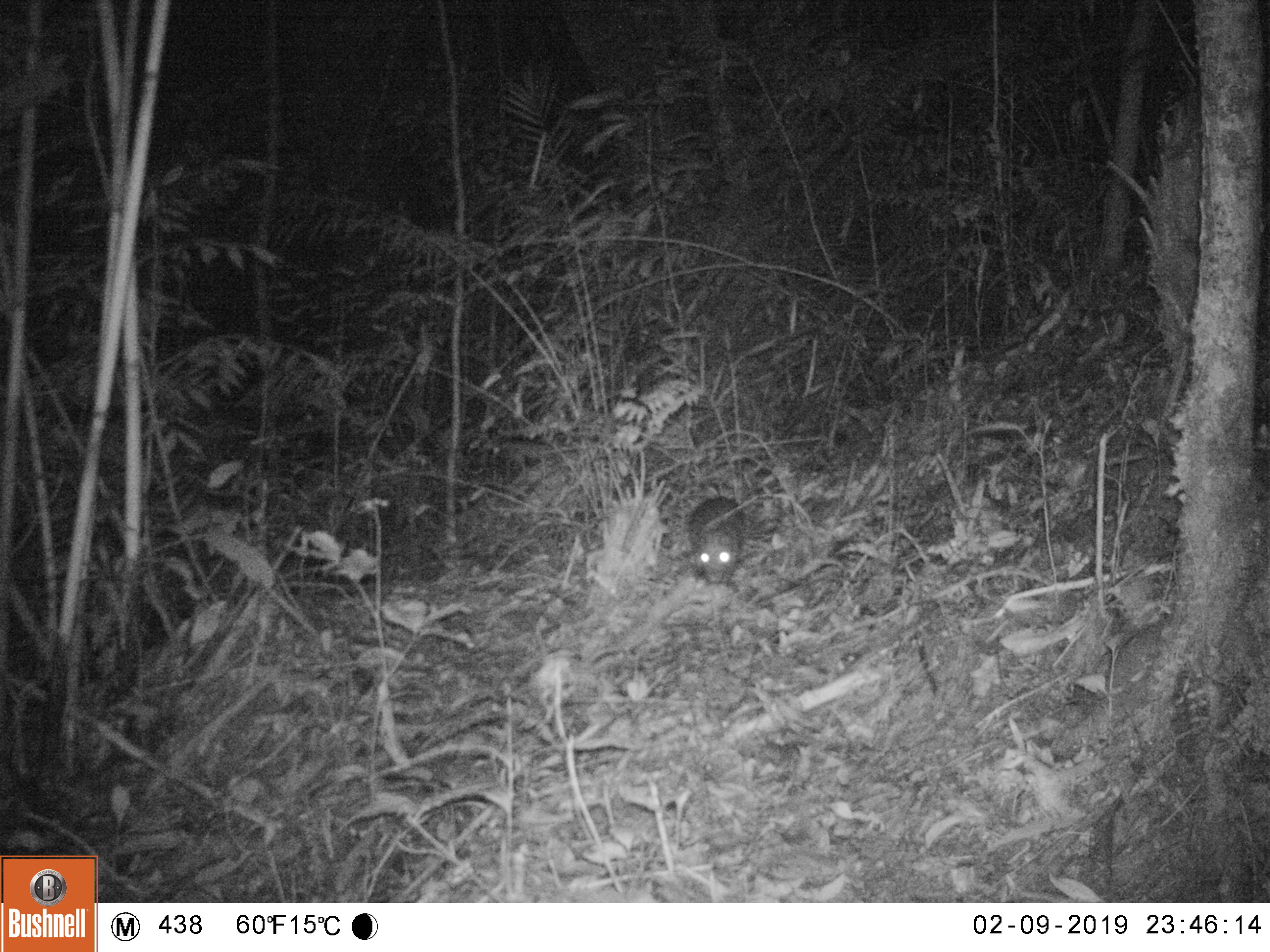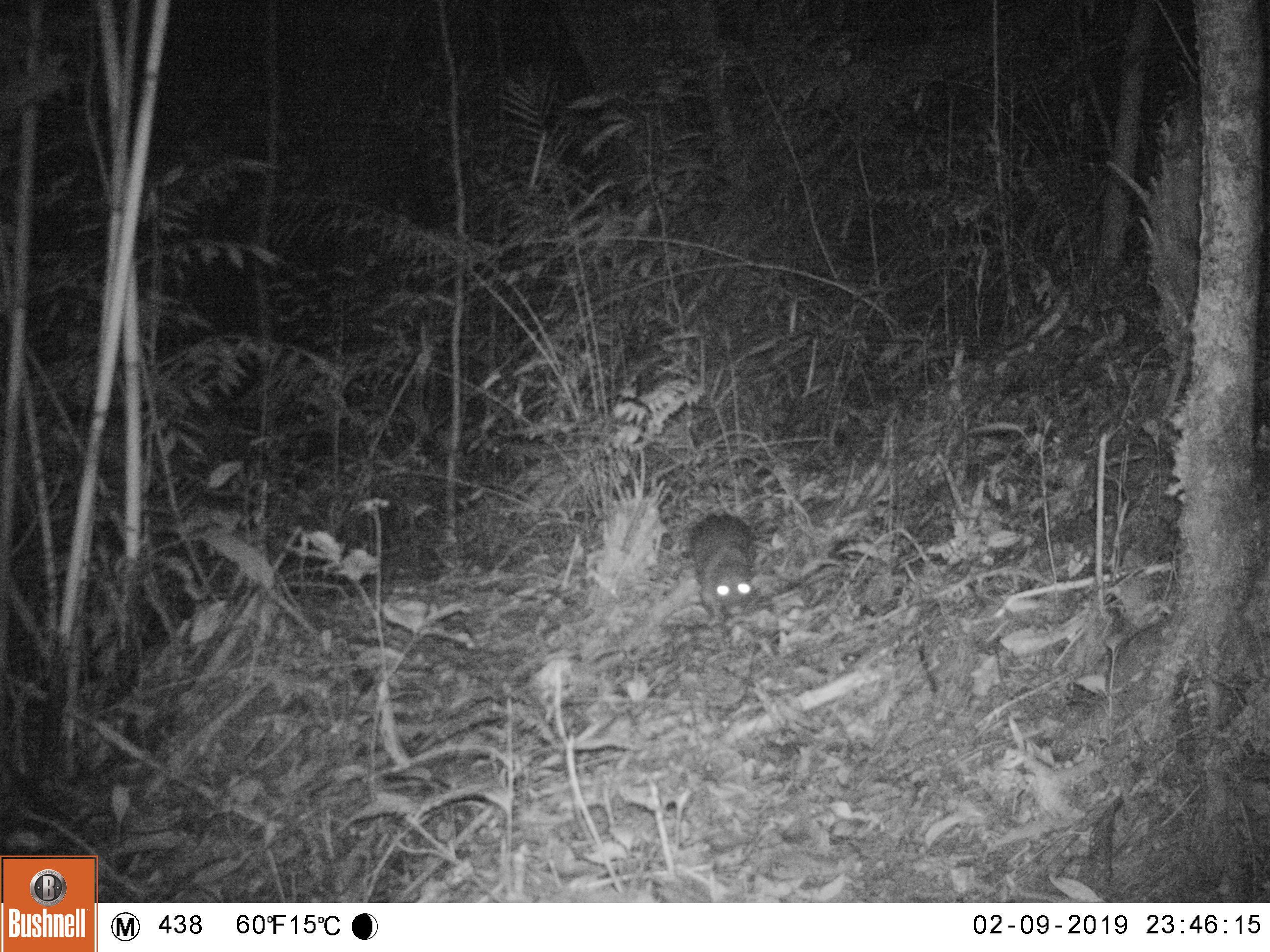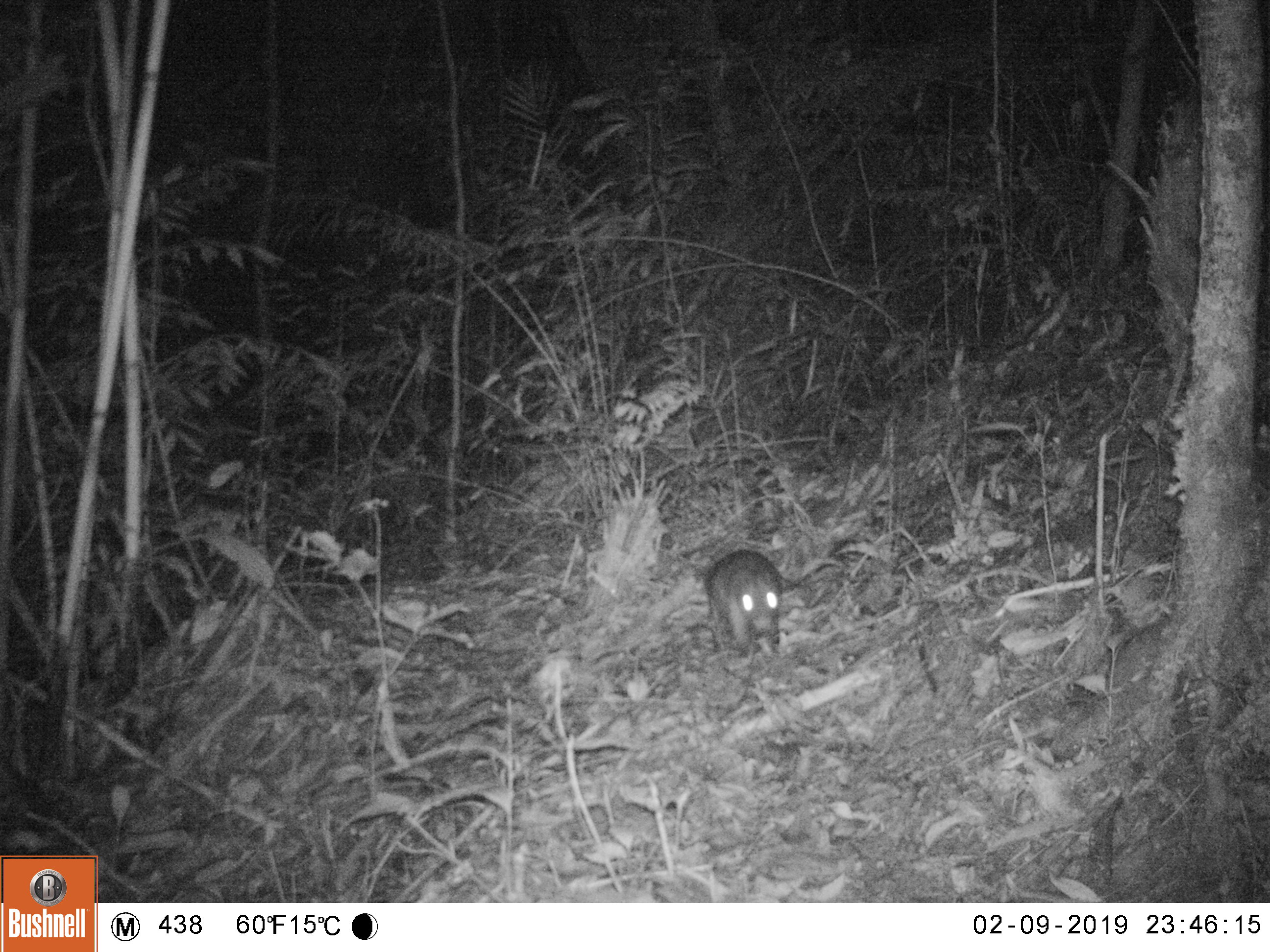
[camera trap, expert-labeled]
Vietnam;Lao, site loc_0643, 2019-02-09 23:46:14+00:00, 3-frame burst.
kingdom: Animalia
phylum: Chordata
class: Mammalia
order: Rodentia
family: Hystricidae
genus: Atherurus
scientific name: Atherurus macrourus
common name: asiatic brush-tailed porcupine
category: asiatic brush tailed porcupine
Asiatic brush tailed porcupine (asiatic brush-tailed porcupine) (Atherurus macrourus). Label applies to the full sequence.